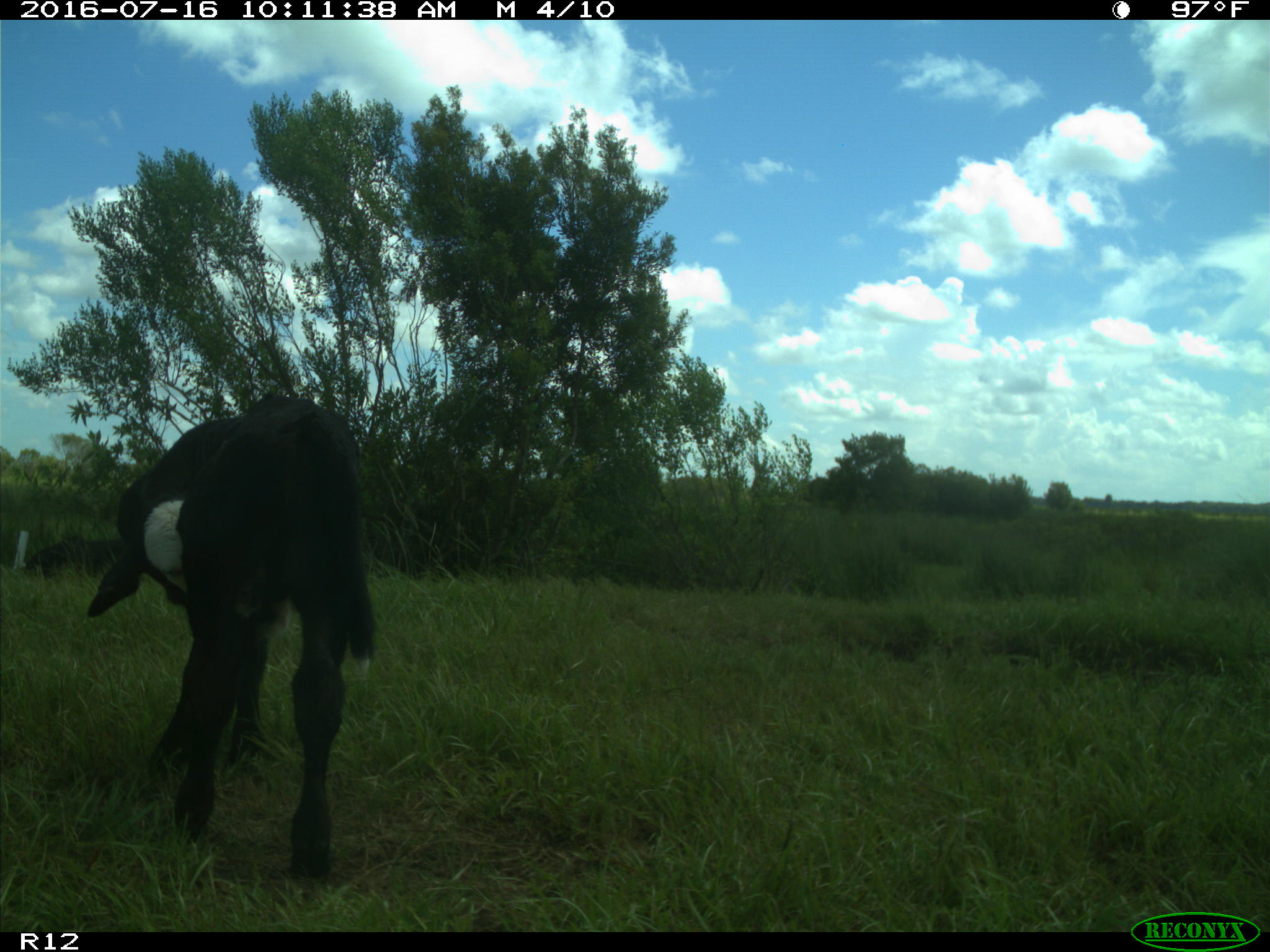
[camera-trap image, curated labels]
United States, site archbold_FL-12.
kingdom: Animalia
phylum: Chordata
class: Mammalia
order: Artiodactyla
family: Bovidae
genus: Bos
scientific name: Bos taurus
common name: domestic cow